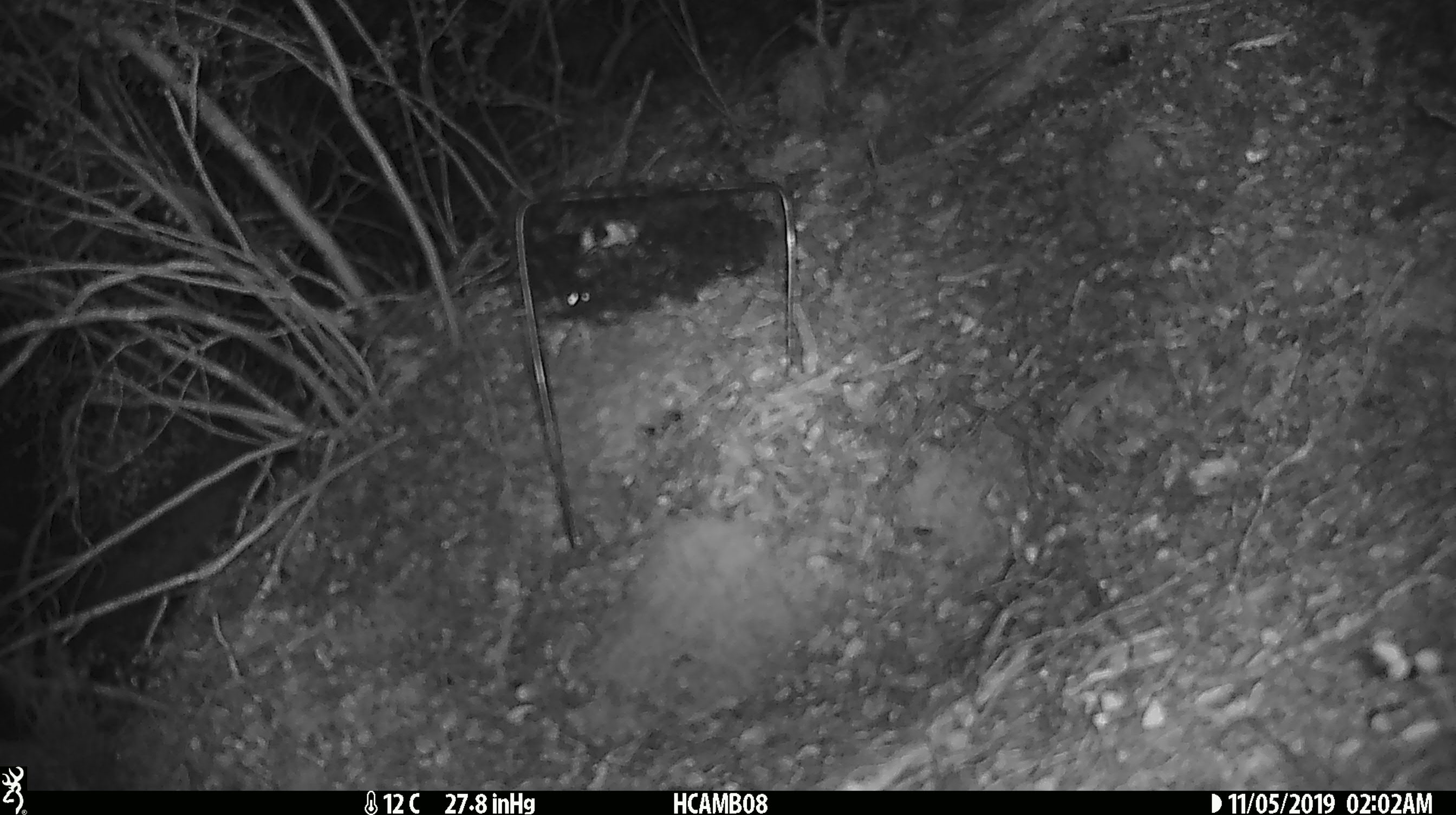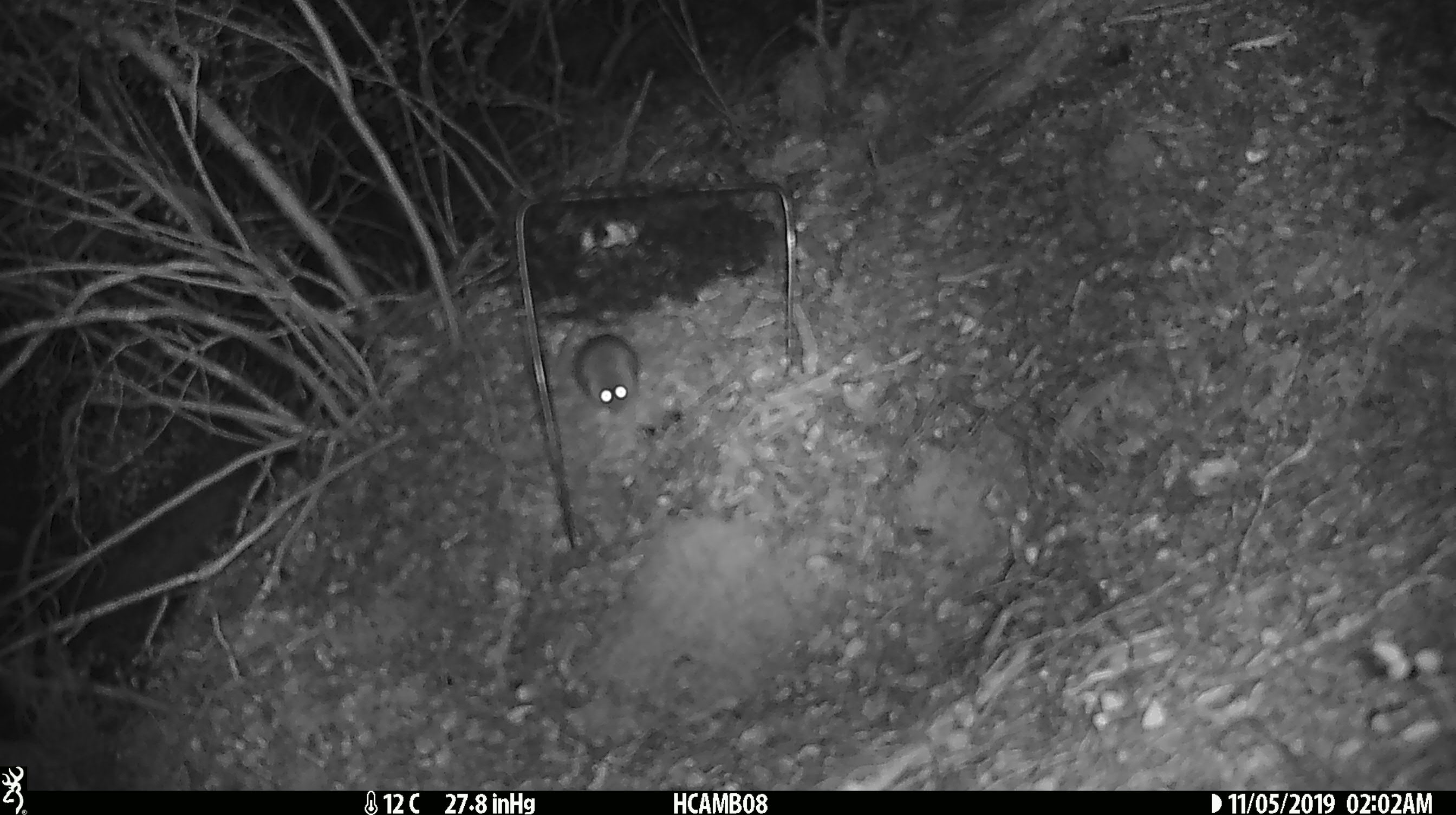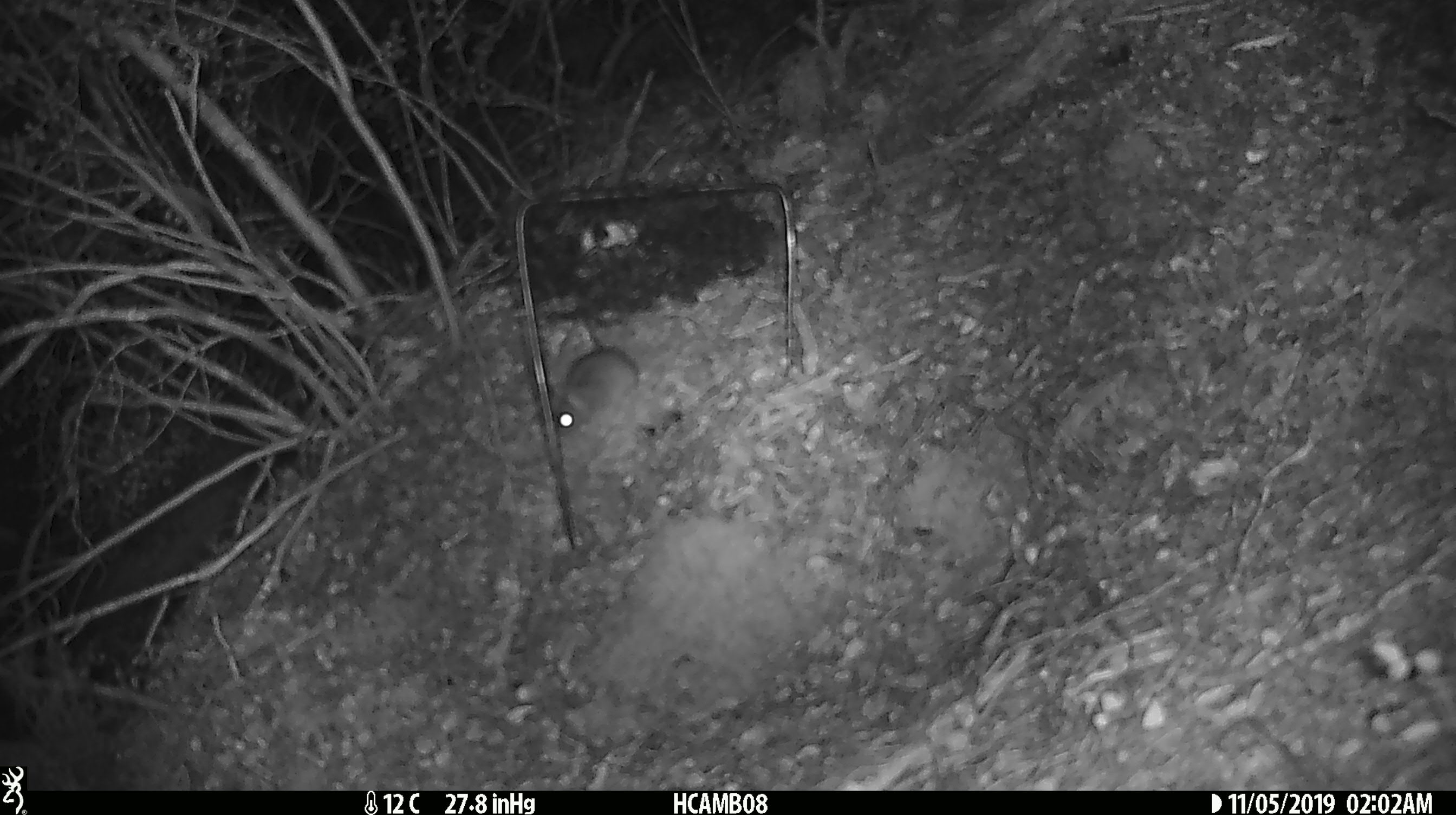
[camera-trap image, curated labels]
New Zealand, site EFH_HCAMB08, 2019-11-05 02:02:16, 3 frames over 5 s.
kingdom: Animalia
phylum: Chordata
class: Mammalia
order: Rodentia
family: Muridae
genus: Mus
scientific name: Mus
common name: mouse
Mouse (Mus).